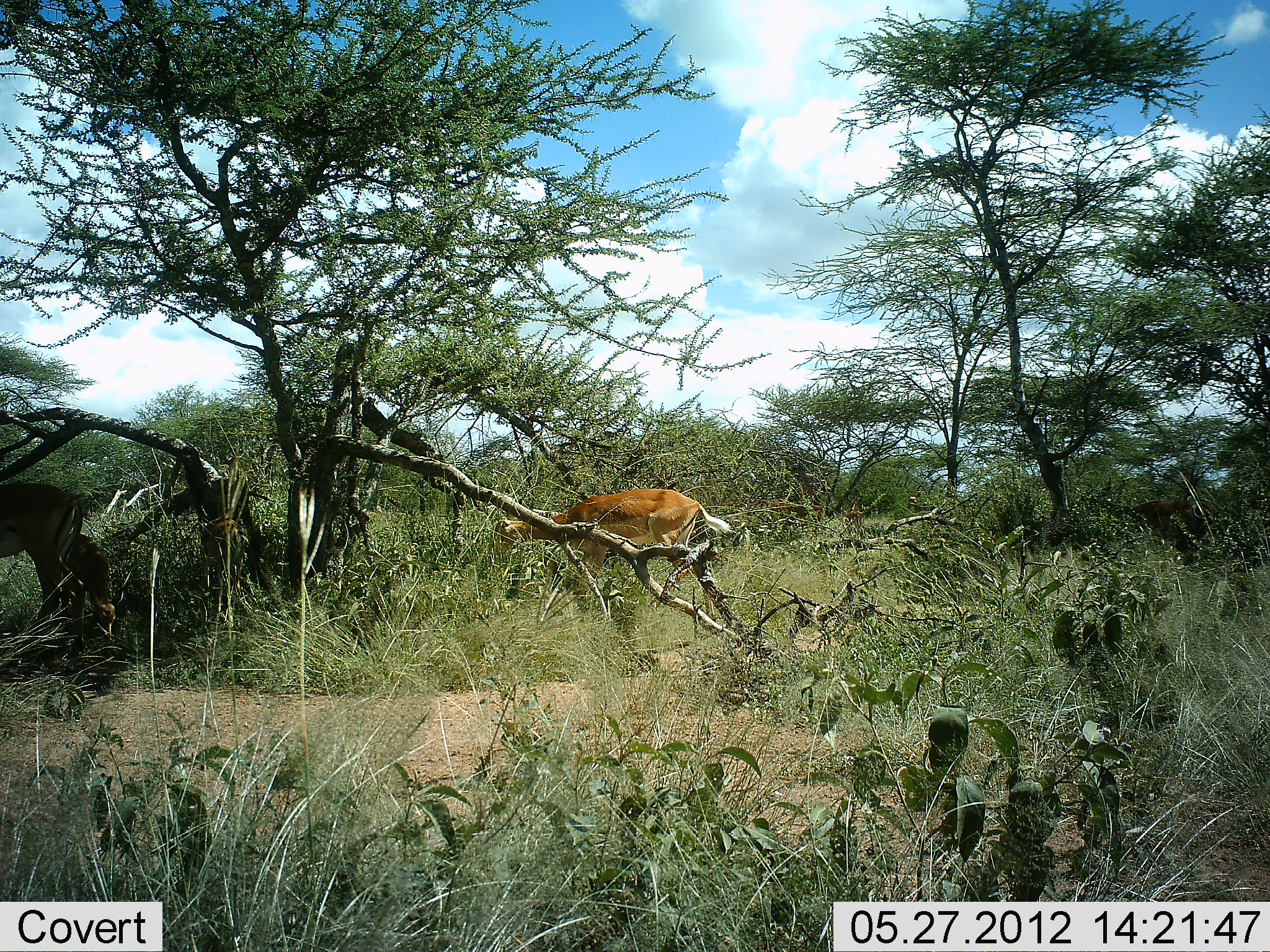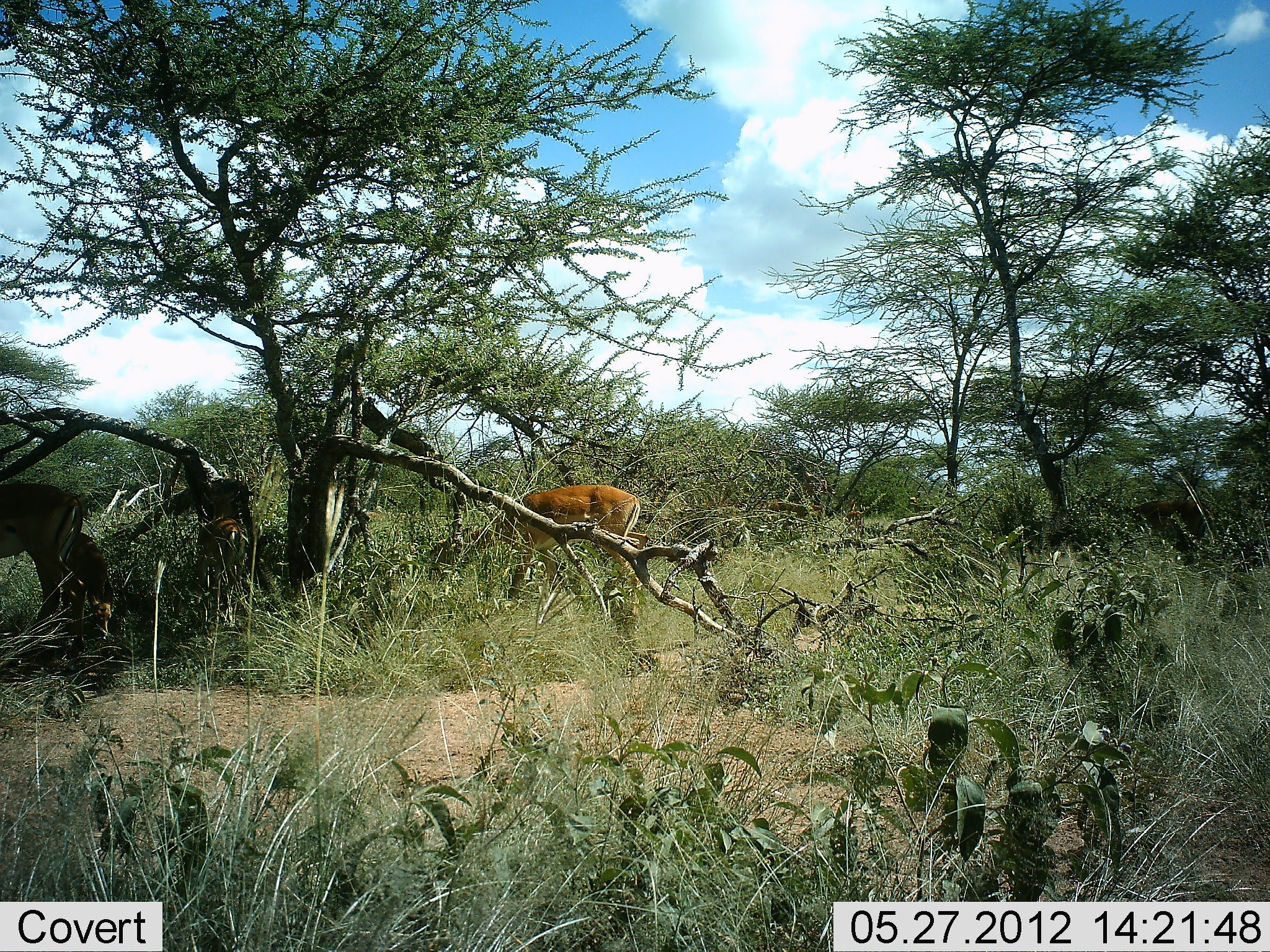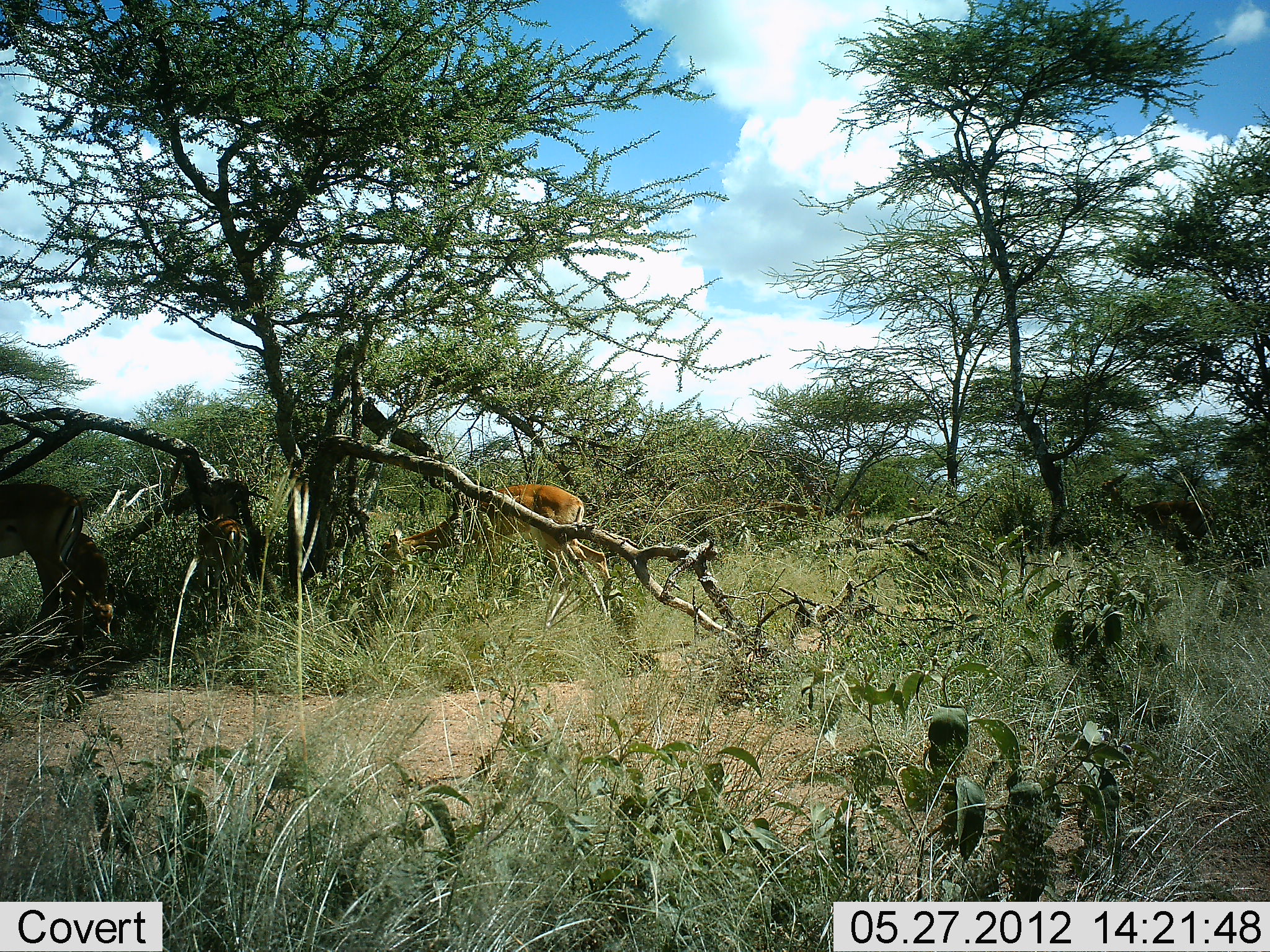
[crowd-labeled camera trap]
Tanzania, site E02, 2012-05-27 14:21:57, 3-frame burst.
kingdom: Animalia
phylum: Chordata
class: Mammalia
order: Artiodactyla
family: Bovidae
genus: Aepyceros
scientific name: Aepyceros melampus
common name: impala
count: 3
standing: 60%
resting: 0%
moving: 50%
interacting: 0%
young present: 10%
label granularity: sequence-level